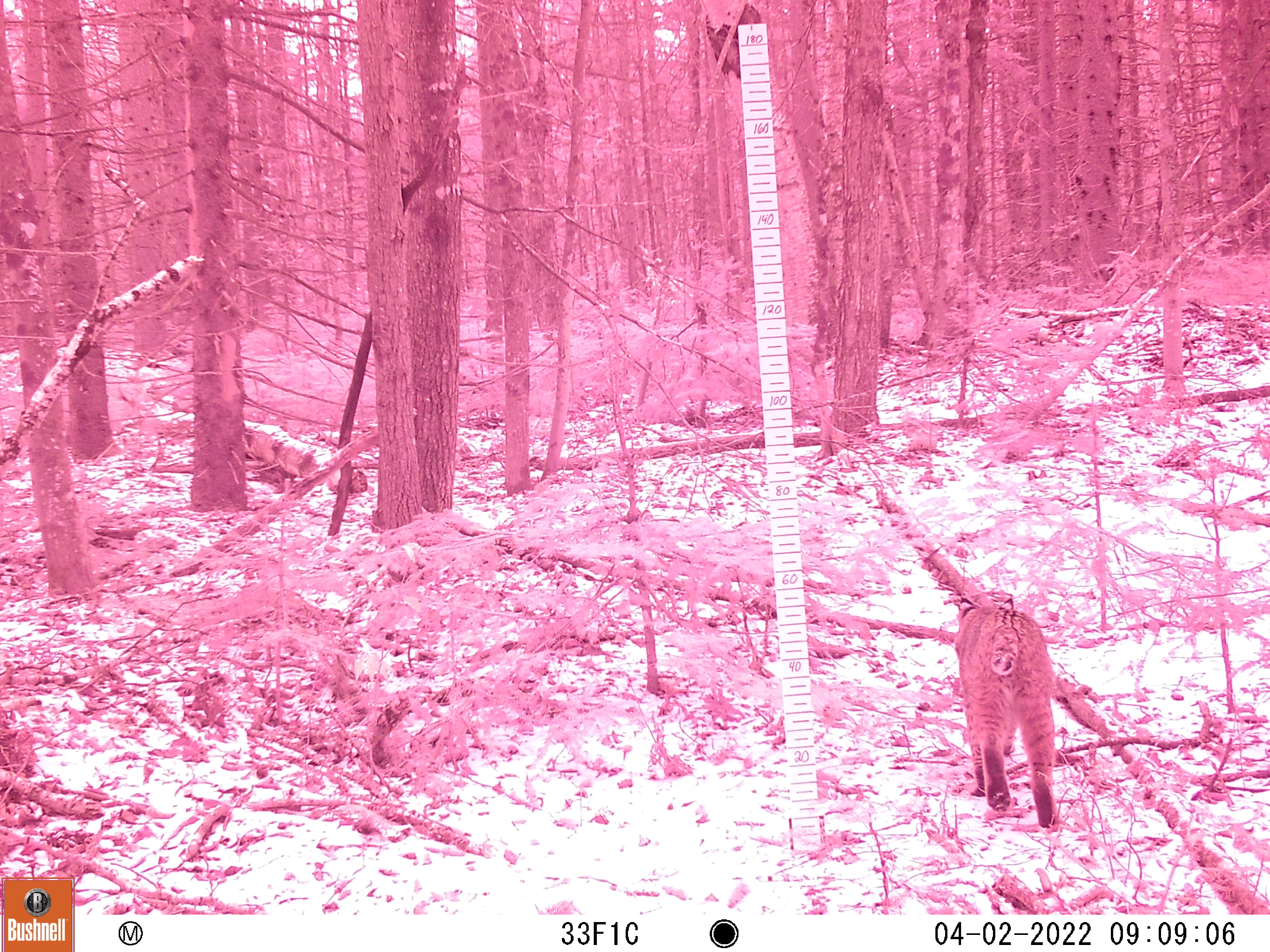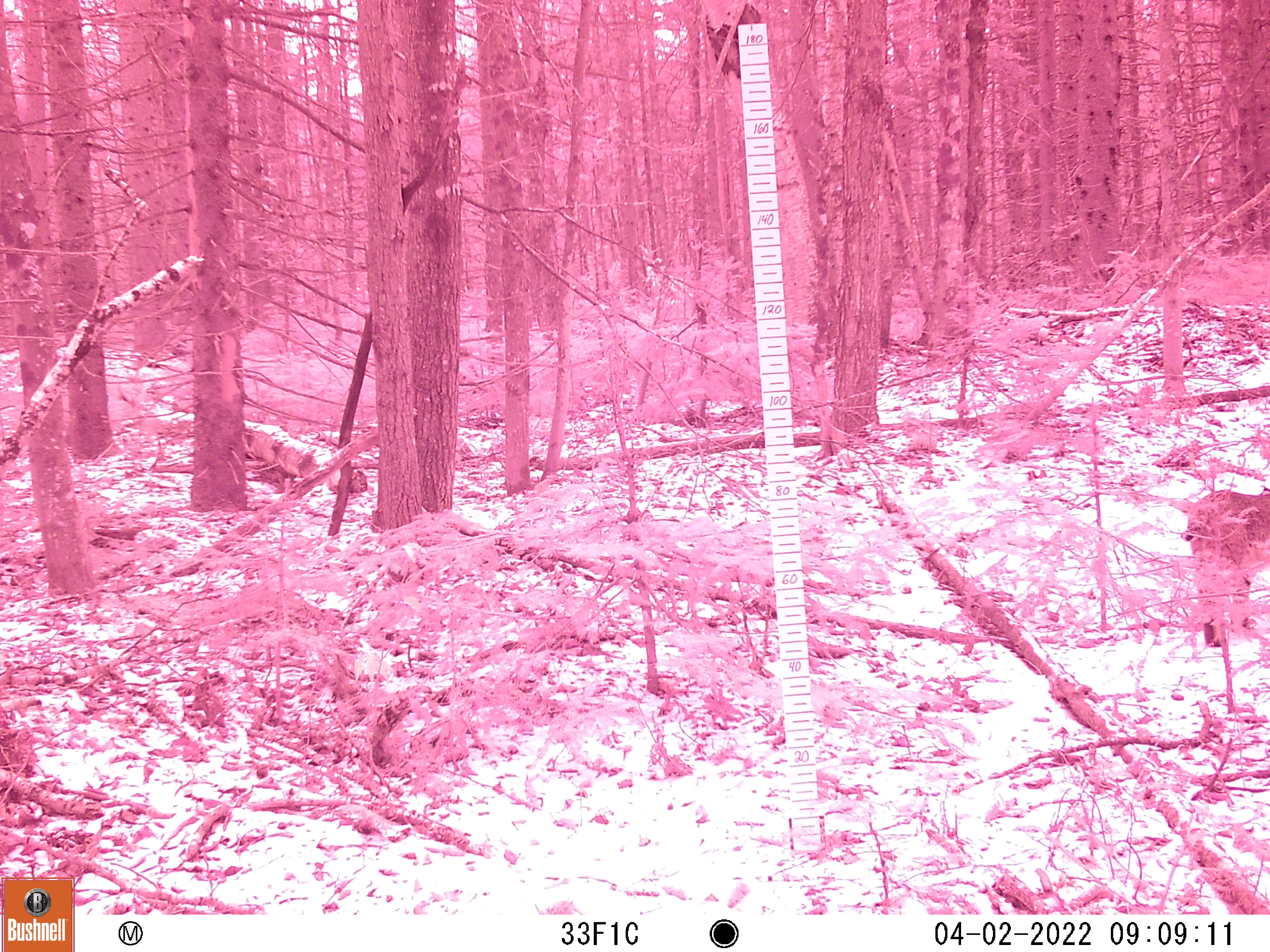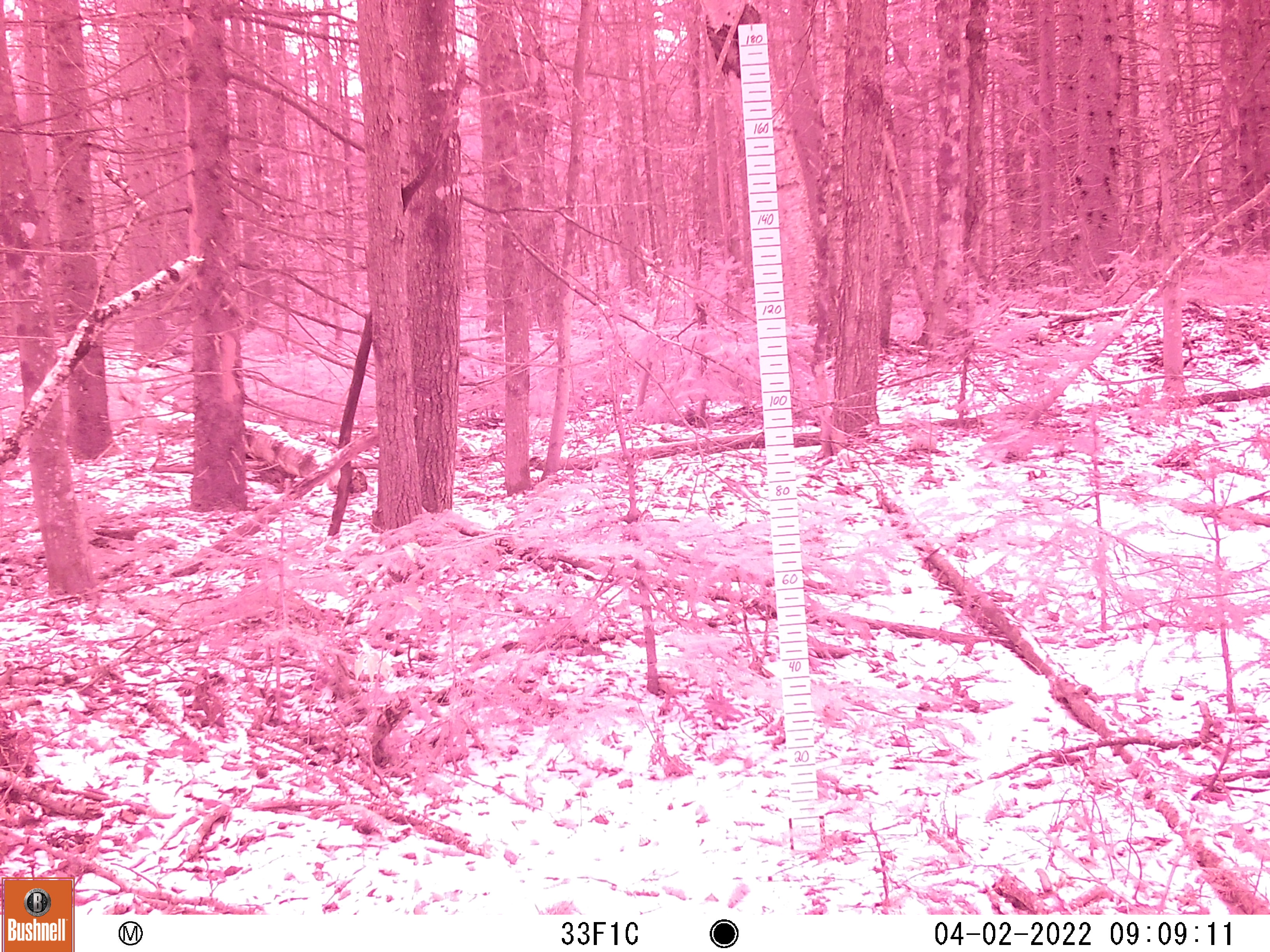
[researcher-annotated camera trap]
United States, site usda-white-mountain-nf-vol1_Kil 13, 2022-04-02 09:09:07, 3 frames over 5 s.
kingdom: Animalia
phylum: Chordata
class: Mammalia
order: Carnivora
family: Felidae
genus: Lynx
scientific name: Lynx rufus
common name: bobcat